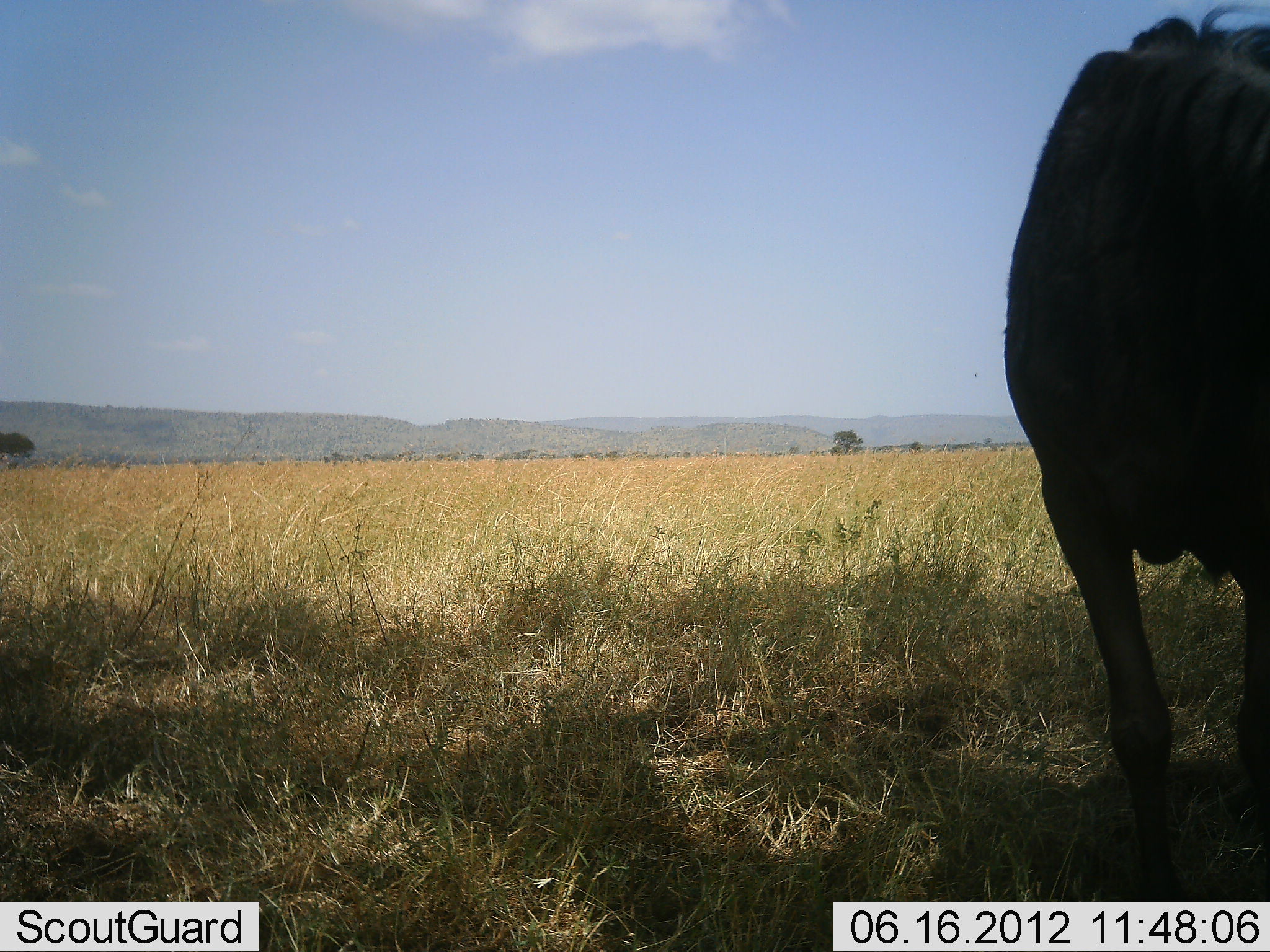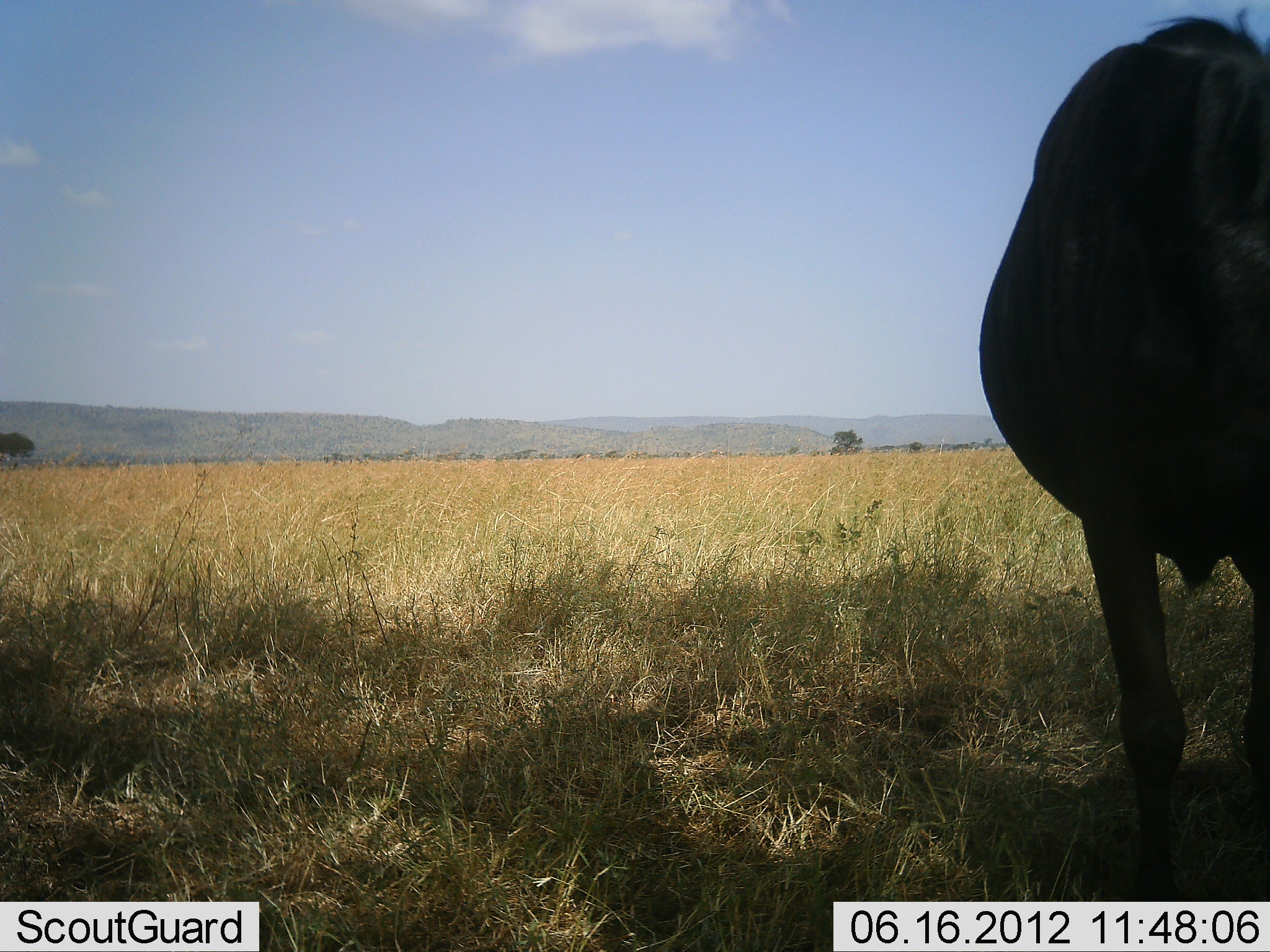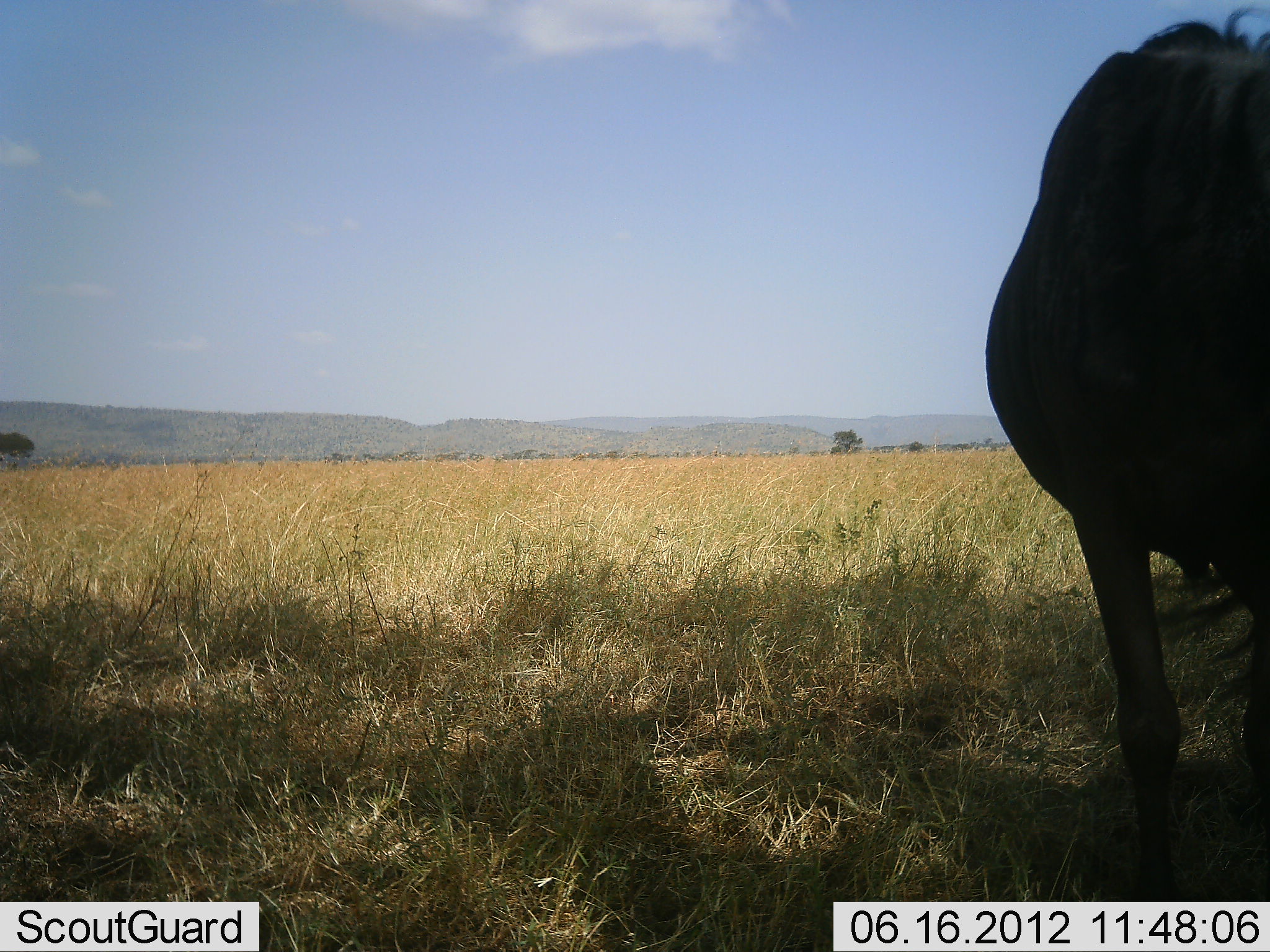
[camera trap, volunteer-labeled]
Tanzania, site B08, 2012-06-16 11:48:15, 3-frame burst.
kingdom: Animalia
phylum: Chordata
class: Mammalia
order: Artiodactyla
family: Bovidae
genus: Connochaetes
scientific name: Connochaetes taurinus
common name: blue wildebeest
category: wildebeest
Wildebeest (blue wildebeest) (Connochaetes taurinus), count 1. Behavior (volunteer vote fractions): standing 90%, resting 20%, moving 0%, interacting 0%. Young present (vote fraction): 0%. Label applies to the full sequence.